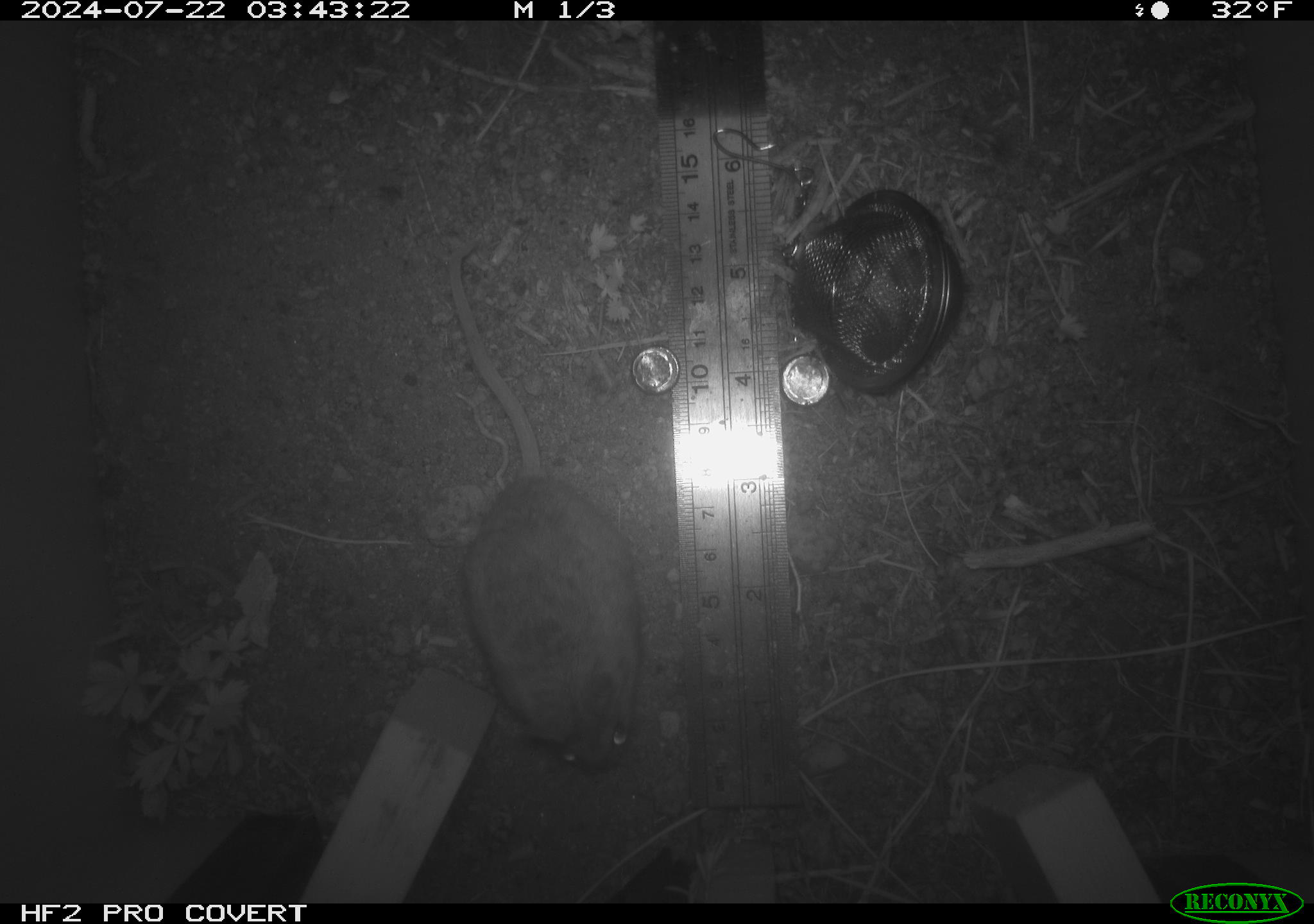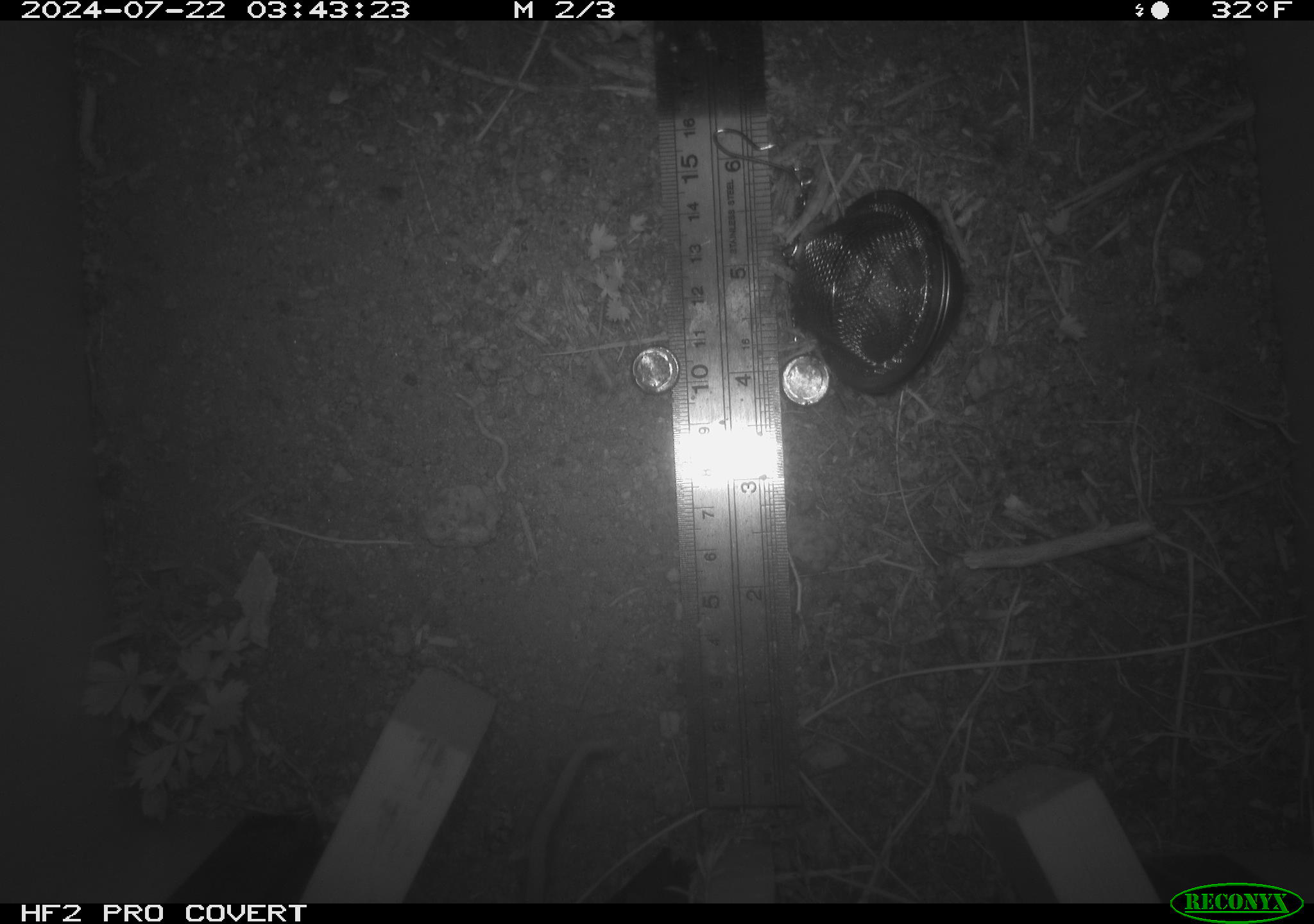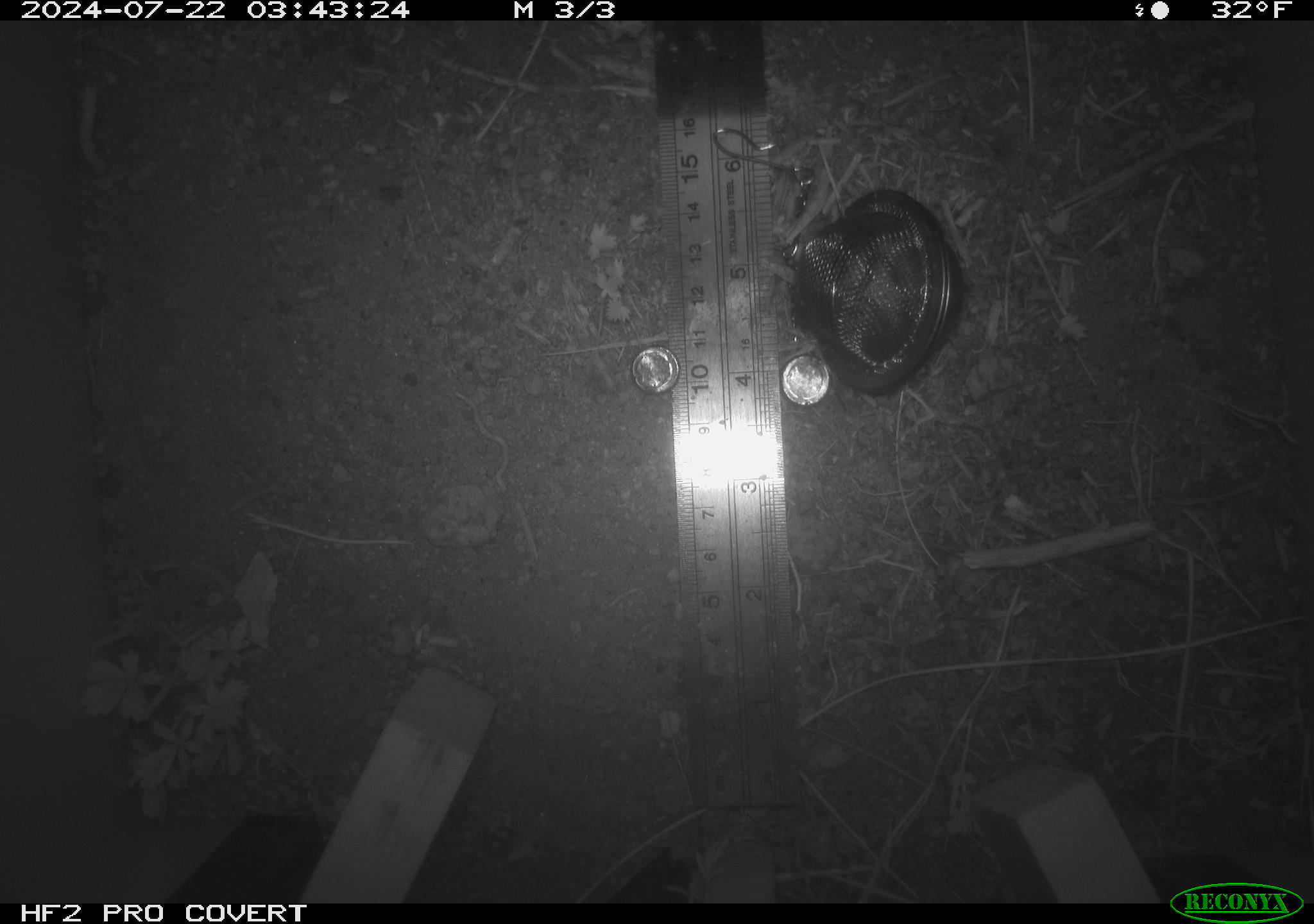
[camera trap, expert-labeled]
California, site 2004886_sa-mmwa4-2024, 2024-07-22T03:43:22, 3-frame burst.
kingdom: Animalia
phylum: Chordata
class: Mammalia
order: Rodentia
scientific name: Rodentia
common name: mouse species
Mouse species (Rodentia).